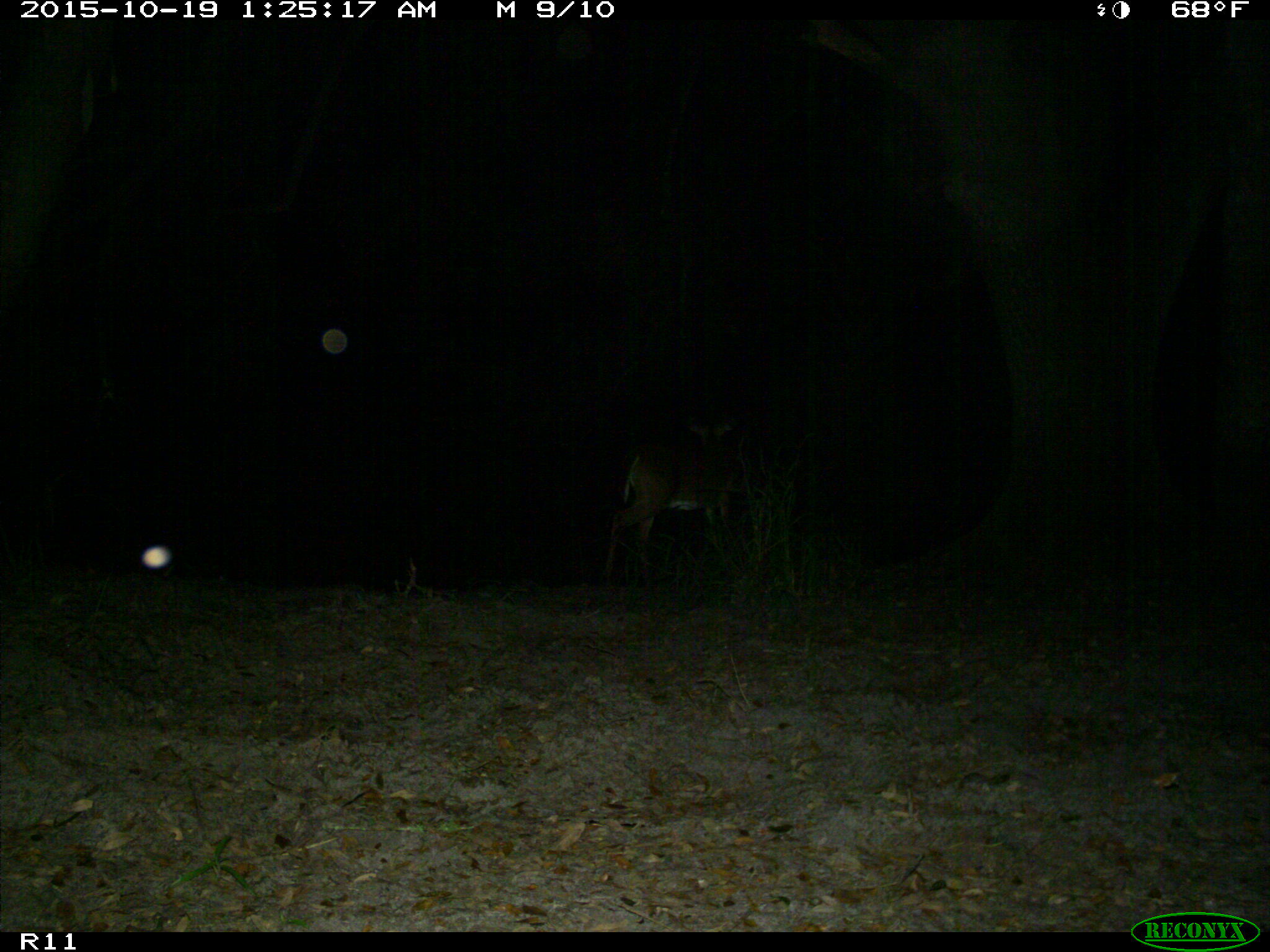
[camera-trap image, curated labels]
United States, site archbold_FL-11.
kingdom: Animalia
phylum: Chordata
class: Mammalia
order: Artiodactyla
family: Cervidae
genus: Odocoileus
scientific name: Odocoileus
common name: deer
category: unidentified deer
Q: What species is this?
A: Unidentified deer (deer) (Odocoileus).